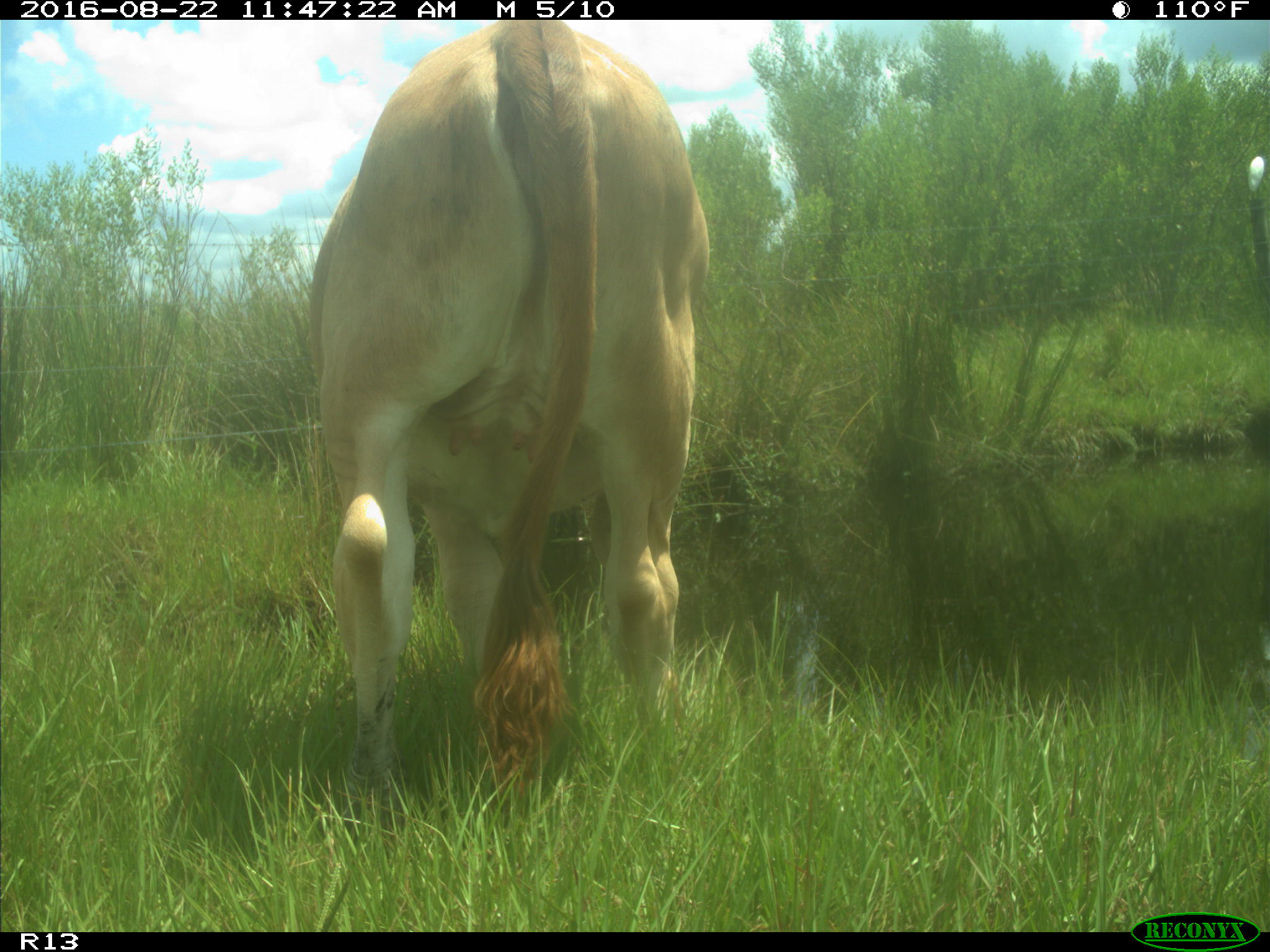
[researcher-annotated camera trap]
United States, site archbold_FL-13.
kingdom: Animalia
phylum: Chordata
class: Mammalia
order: Artiodactyla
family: Bovidae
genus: Bos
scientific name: Bos taurus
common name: domestic cow